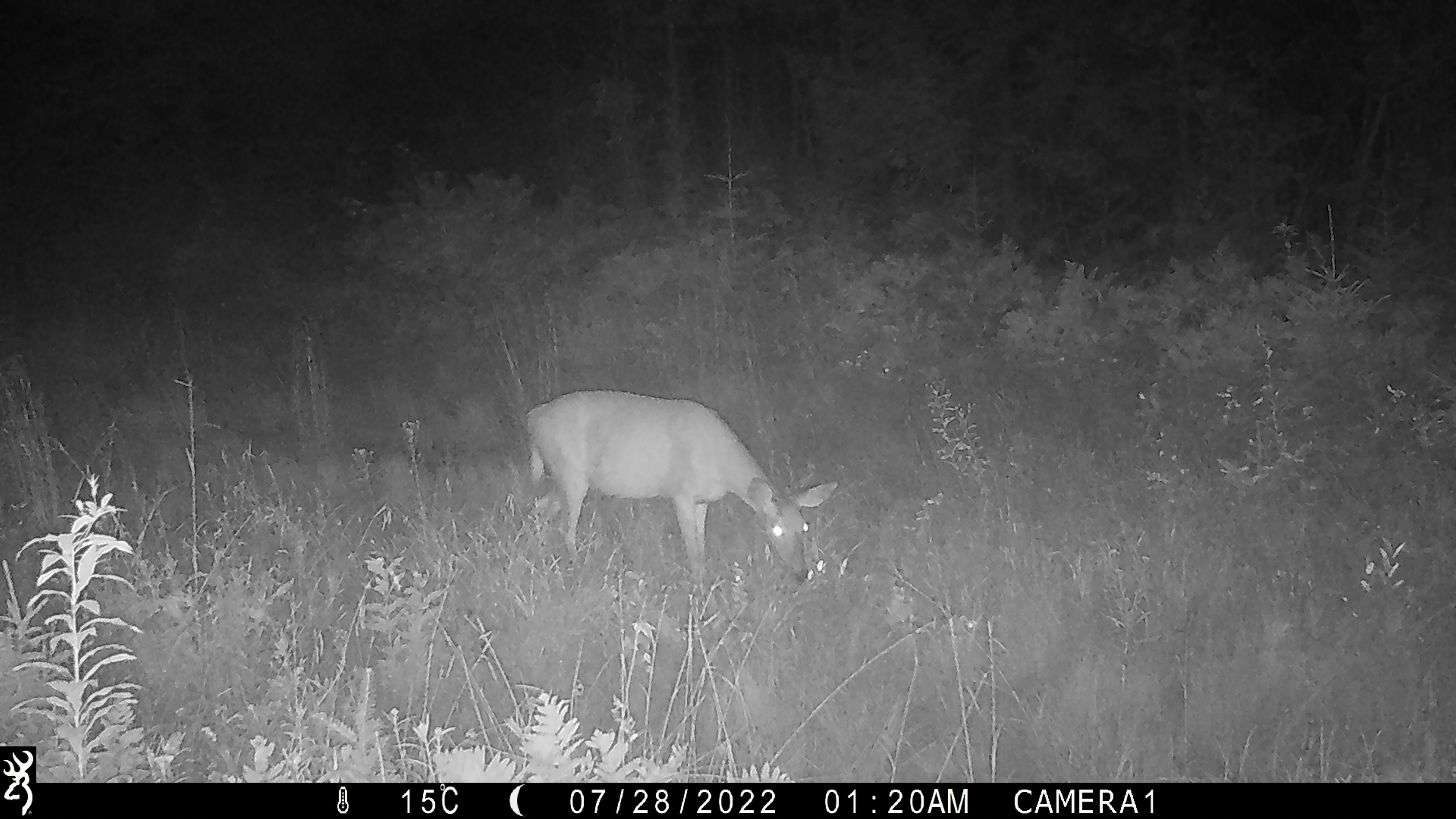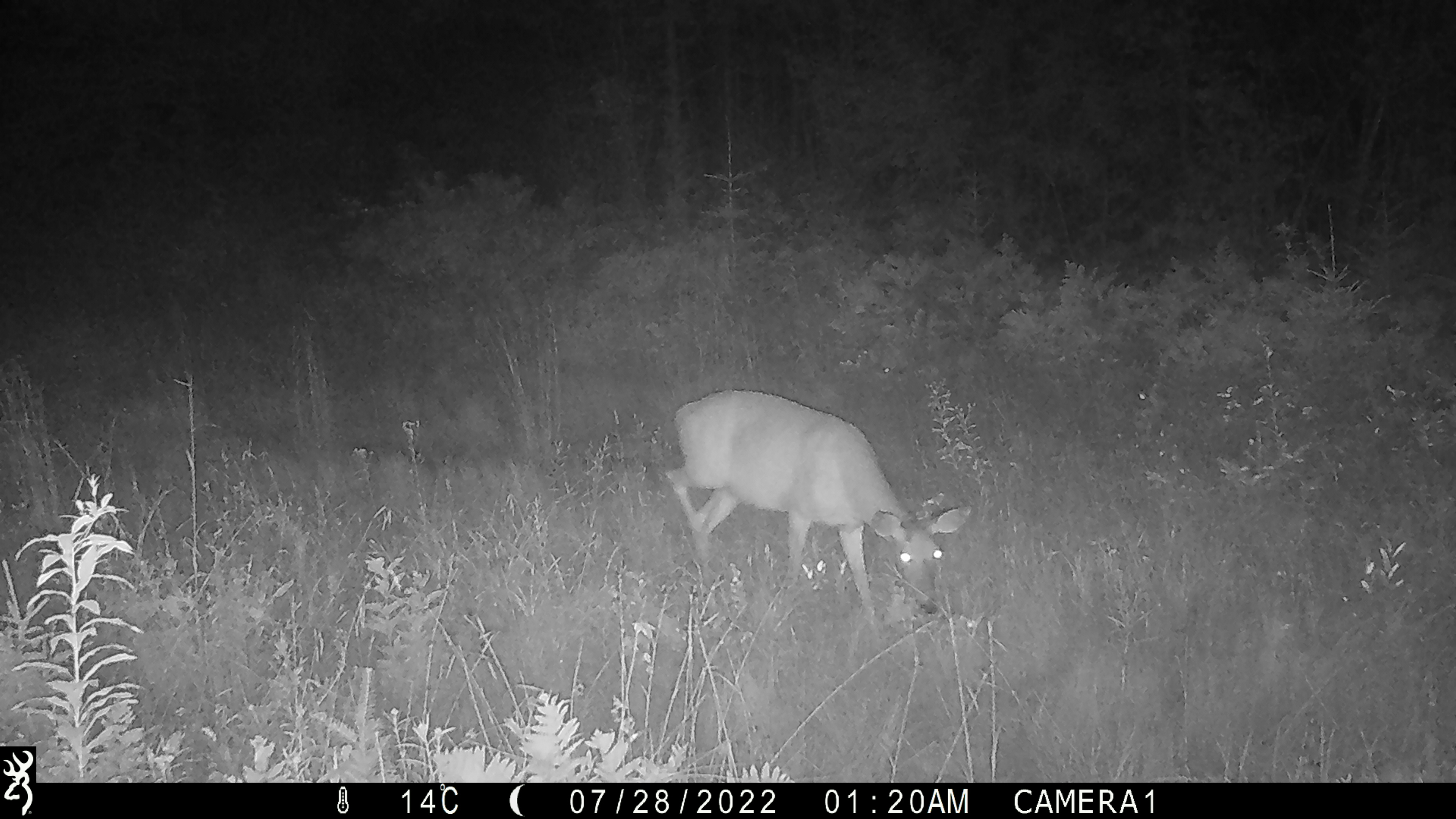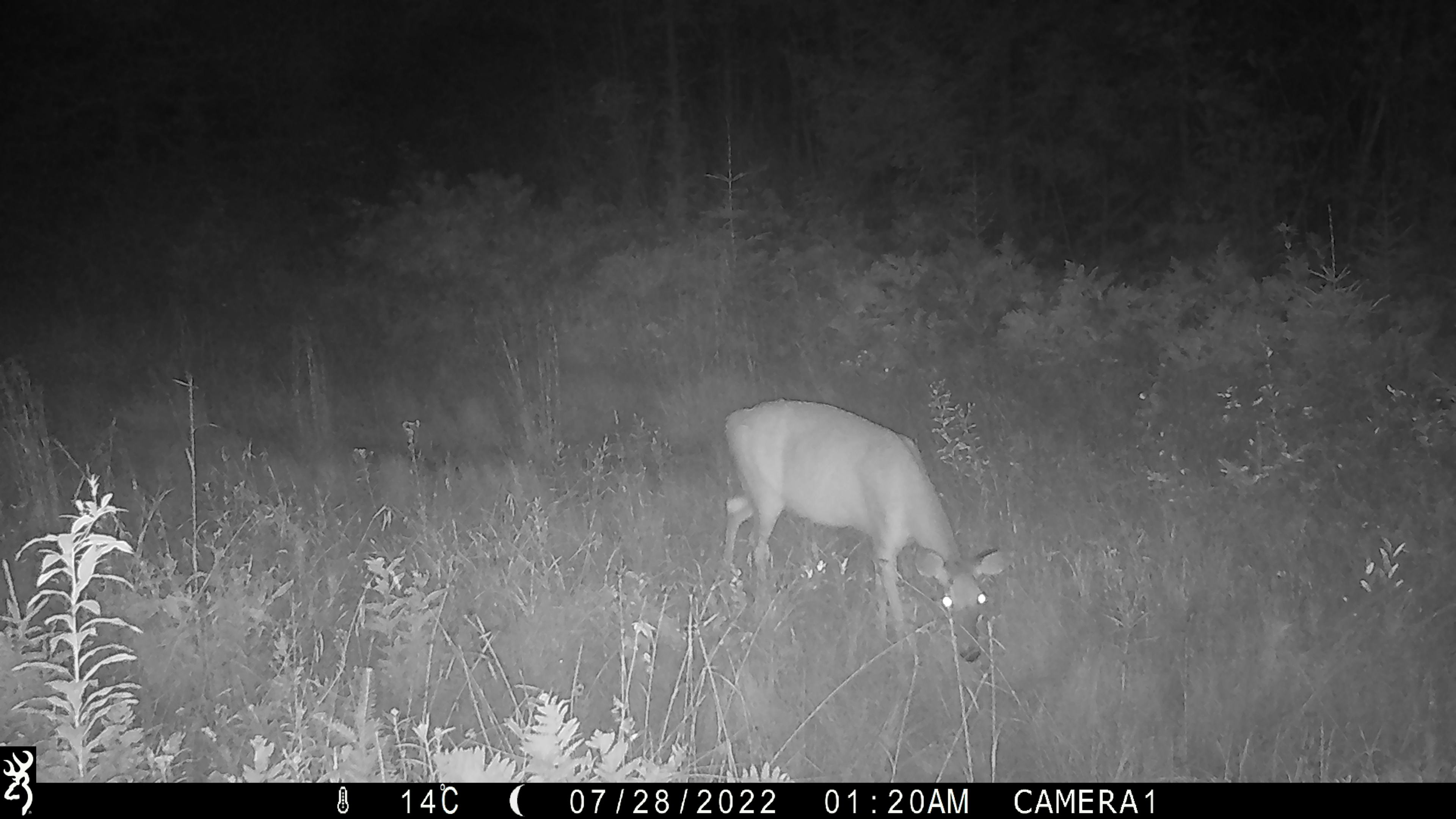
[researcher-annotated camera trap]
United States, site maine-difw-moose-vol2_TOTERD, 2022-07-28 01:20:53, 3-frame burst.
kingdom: Animalia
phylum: Chordata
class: Mammalia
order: Artiodactyla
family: Cervidae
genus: Odocoileus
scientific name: Odocoileus virginianus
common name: white-tailed deer